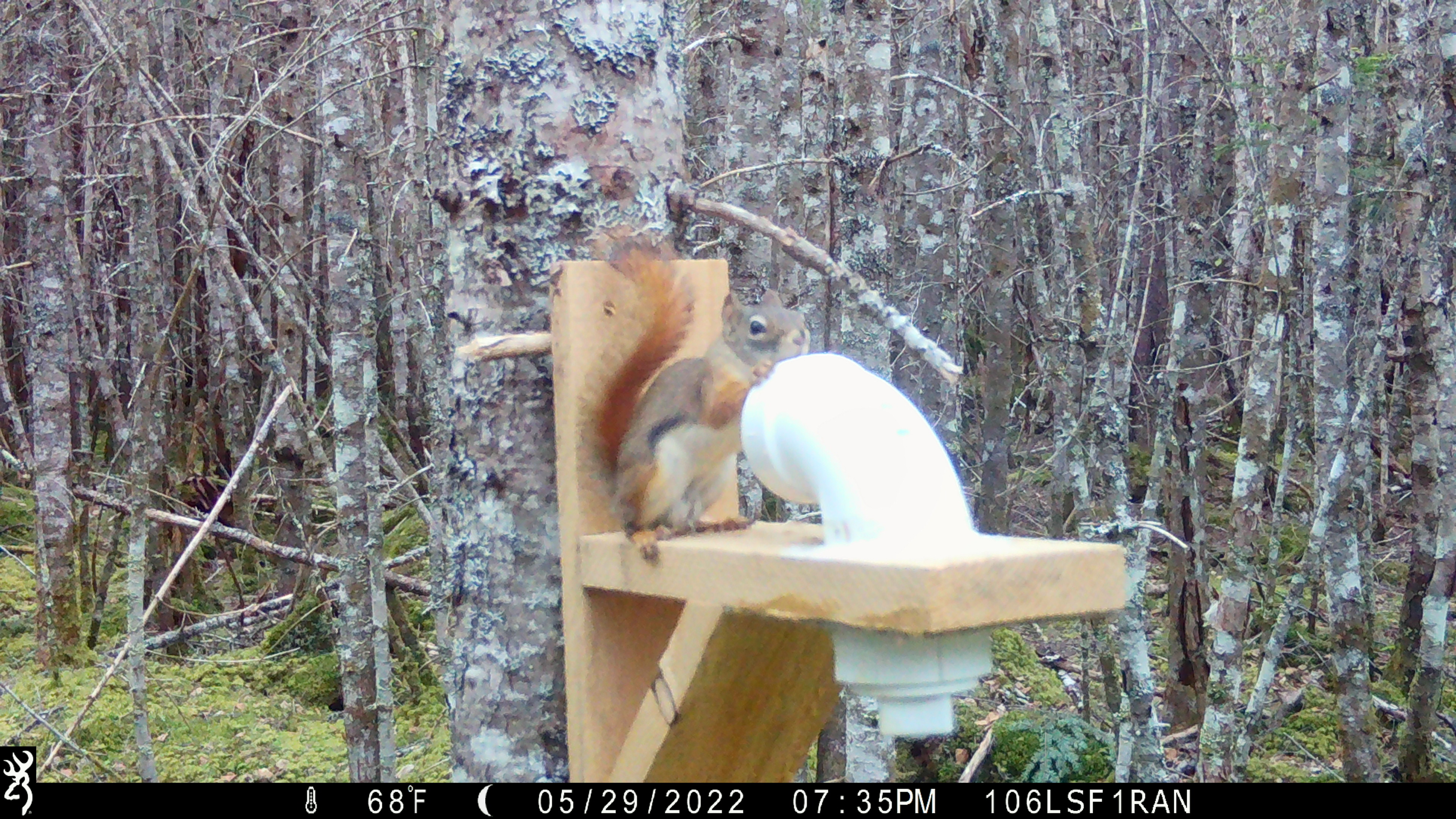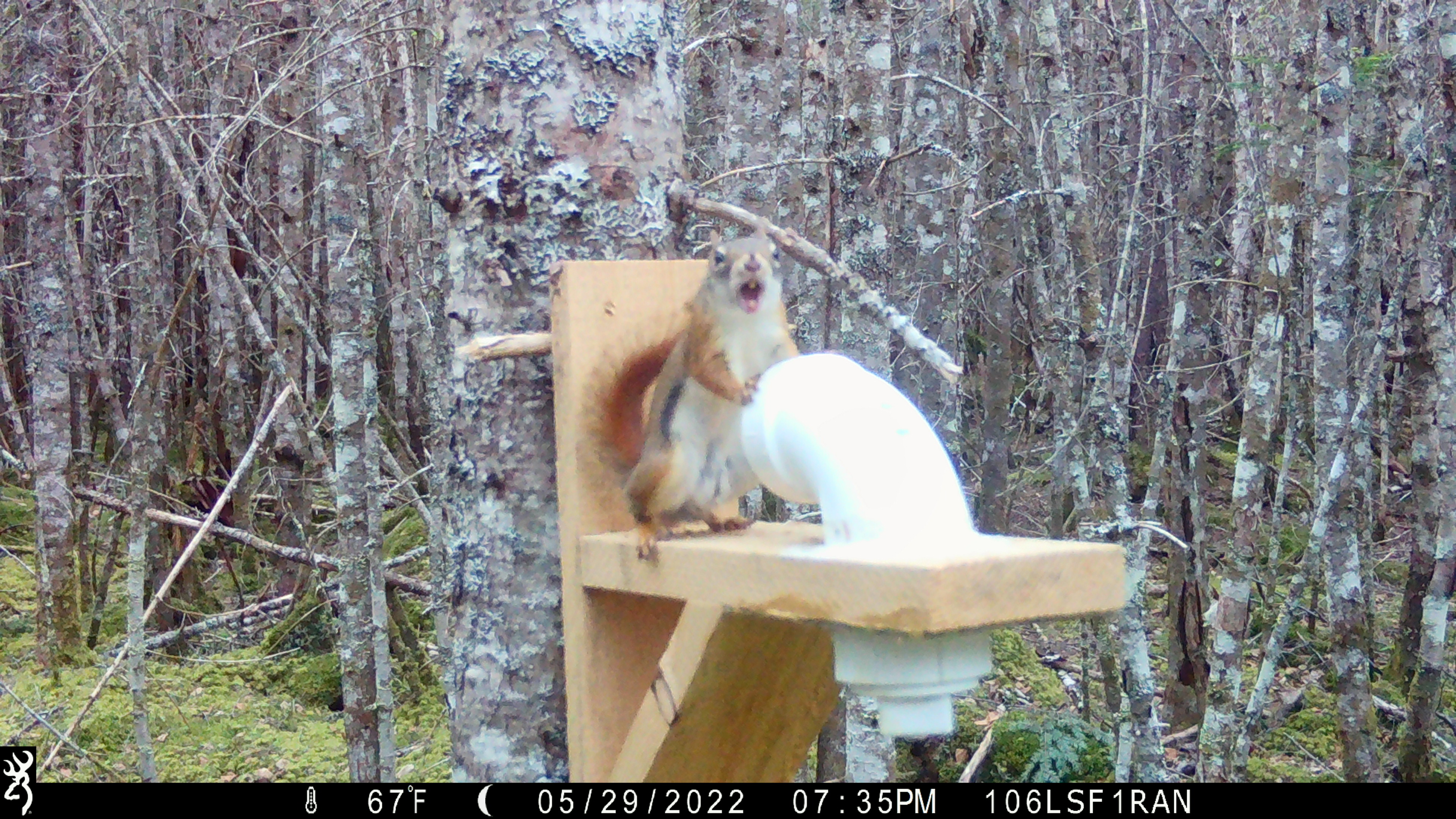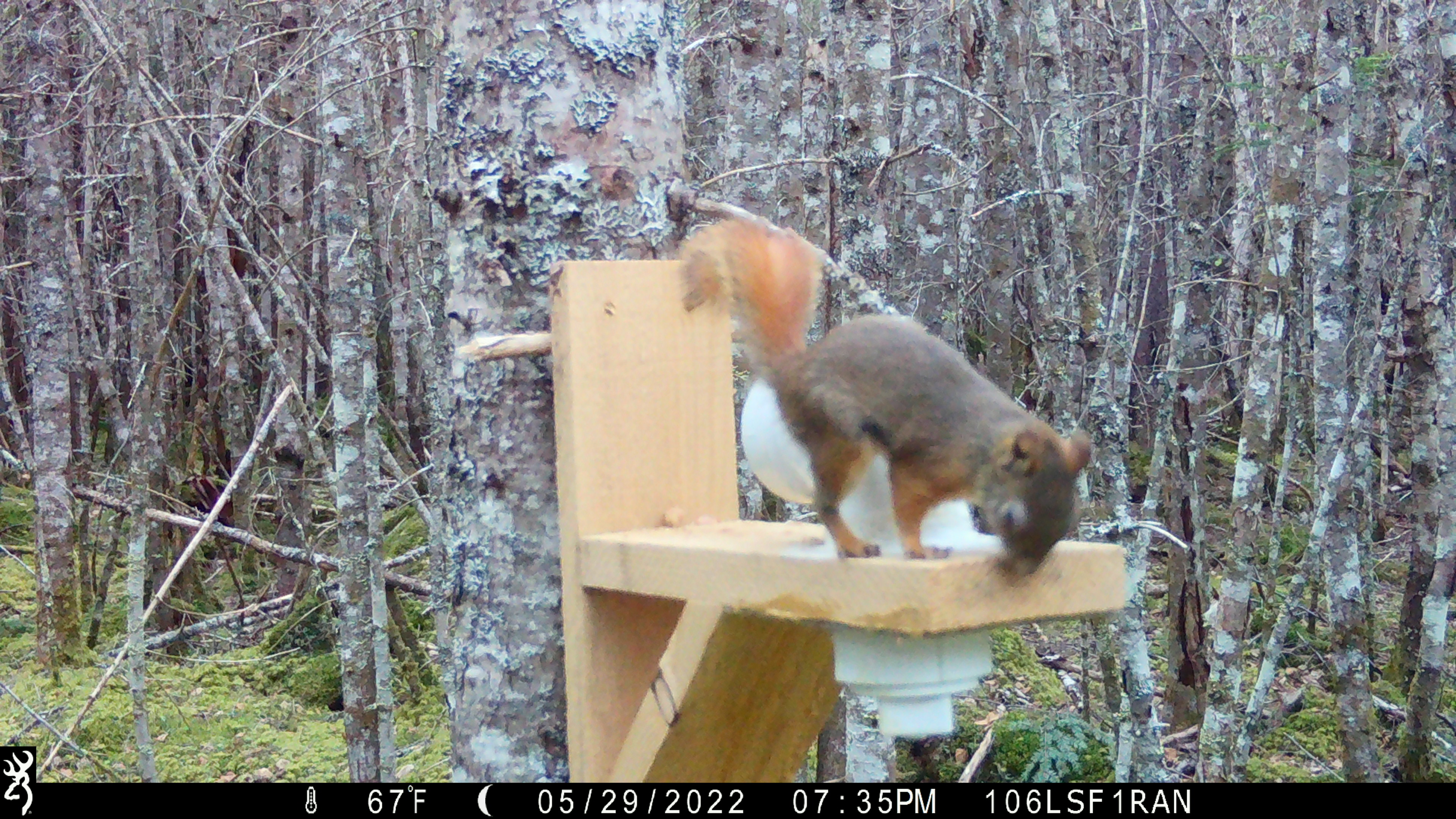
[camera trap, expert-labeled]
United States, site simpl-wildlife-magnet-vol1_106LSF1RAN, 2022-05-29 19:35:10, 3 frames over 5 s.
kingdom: Animalia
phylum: Chordata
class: Mammalia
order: Rodentia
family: Sciuridae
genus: Tamiasciurus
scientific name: Tamiasciurus hudsonicus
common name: red squirrel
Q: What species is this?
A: Red squirrel (Tamiasciurus hudsonicus).